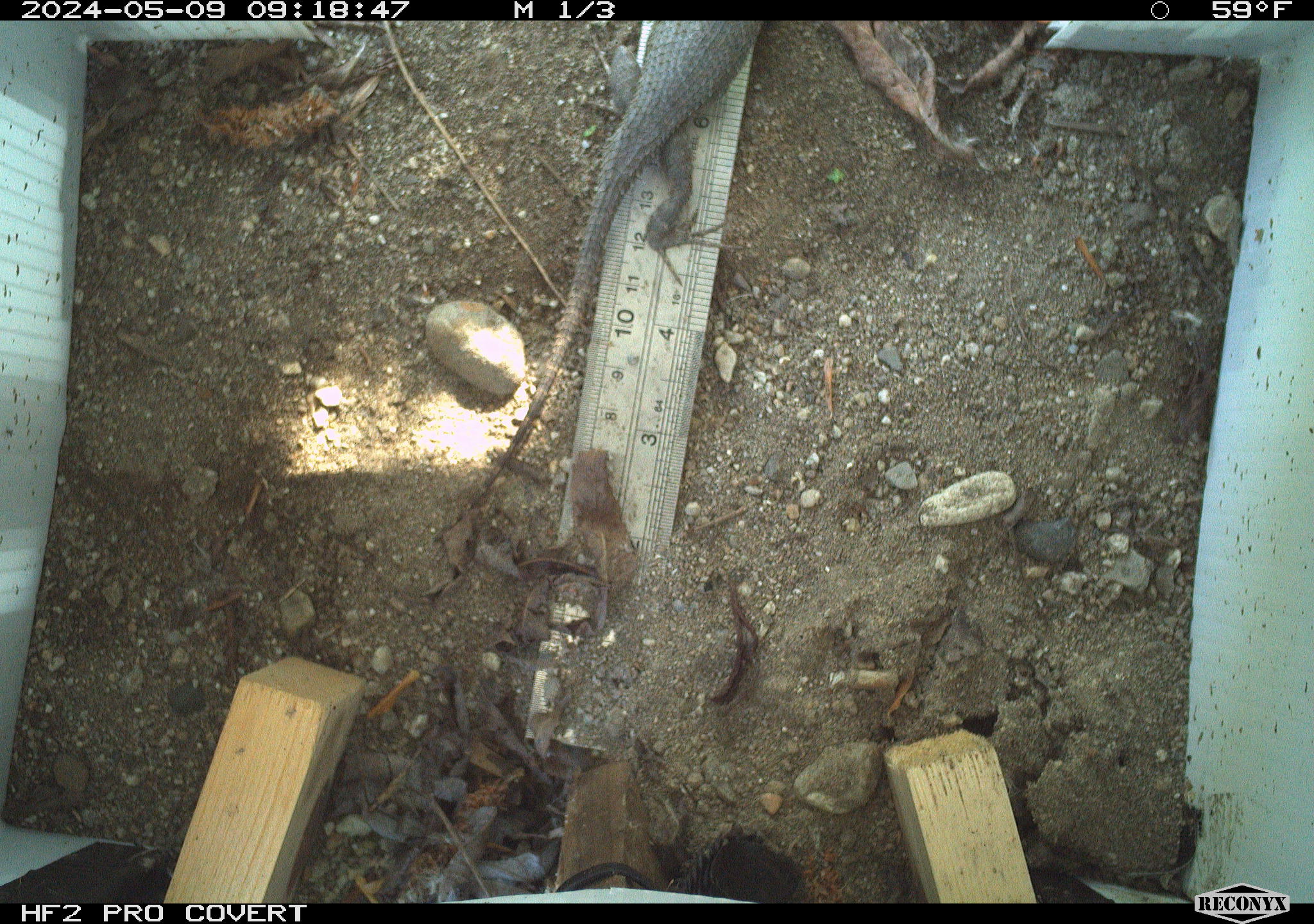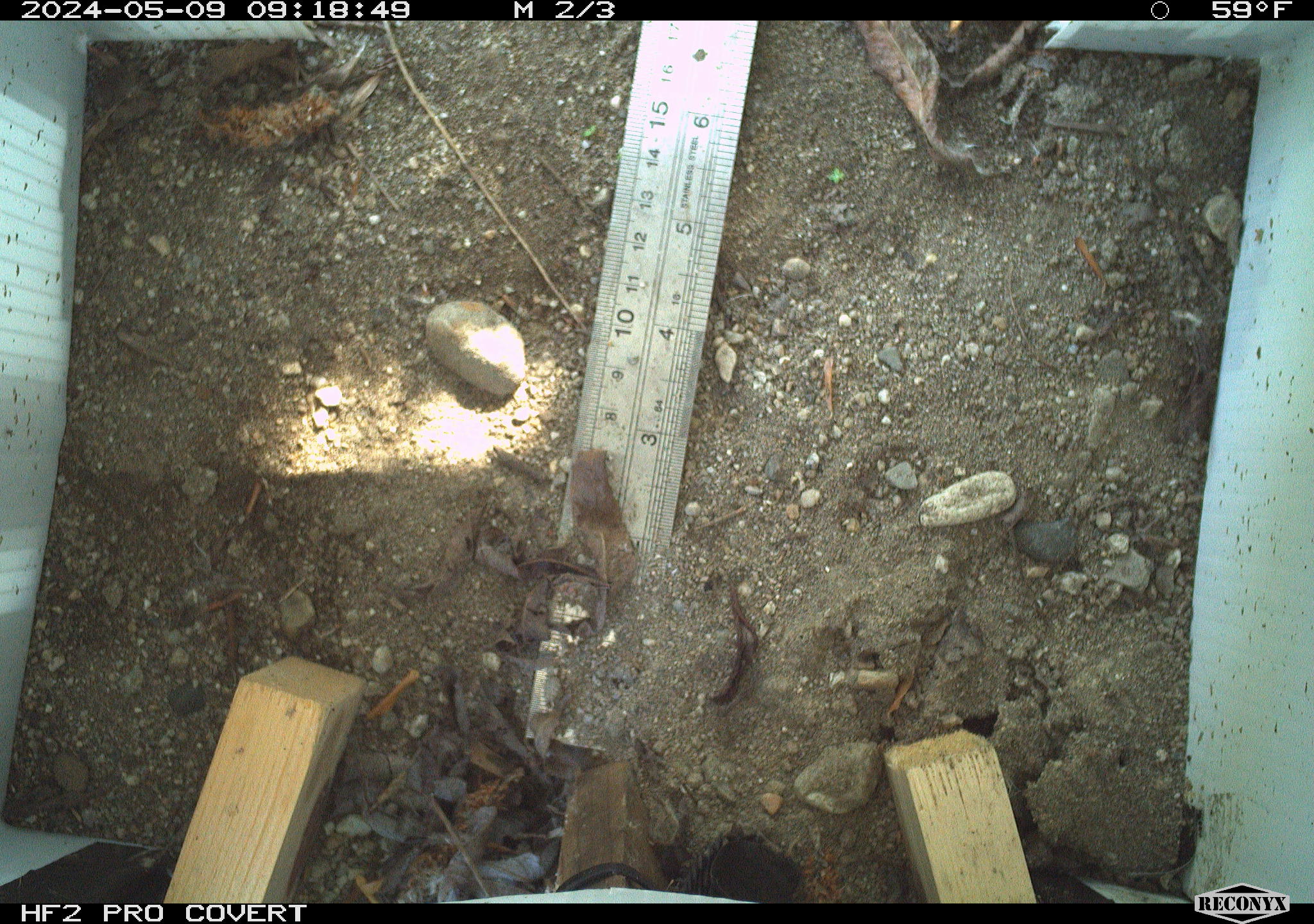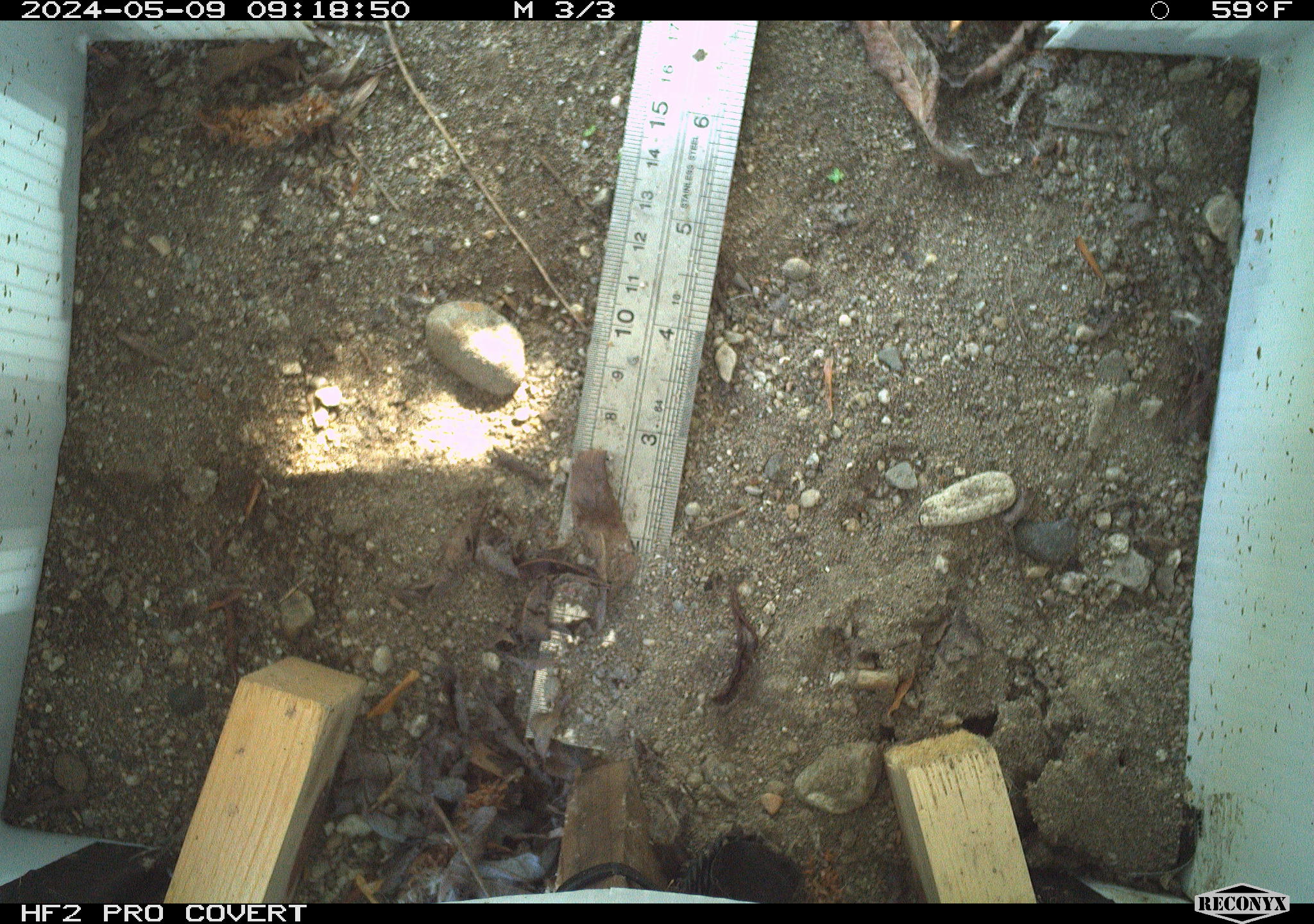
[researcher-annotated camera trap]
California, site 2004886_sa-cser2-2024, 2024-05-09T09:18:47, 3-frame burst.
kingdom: Animalia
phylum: Chordata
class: Reptilia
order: Squamata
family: Phrynosomatidae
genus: Sceloporus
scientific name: Sceloporus occidentalis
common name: western fence lizard